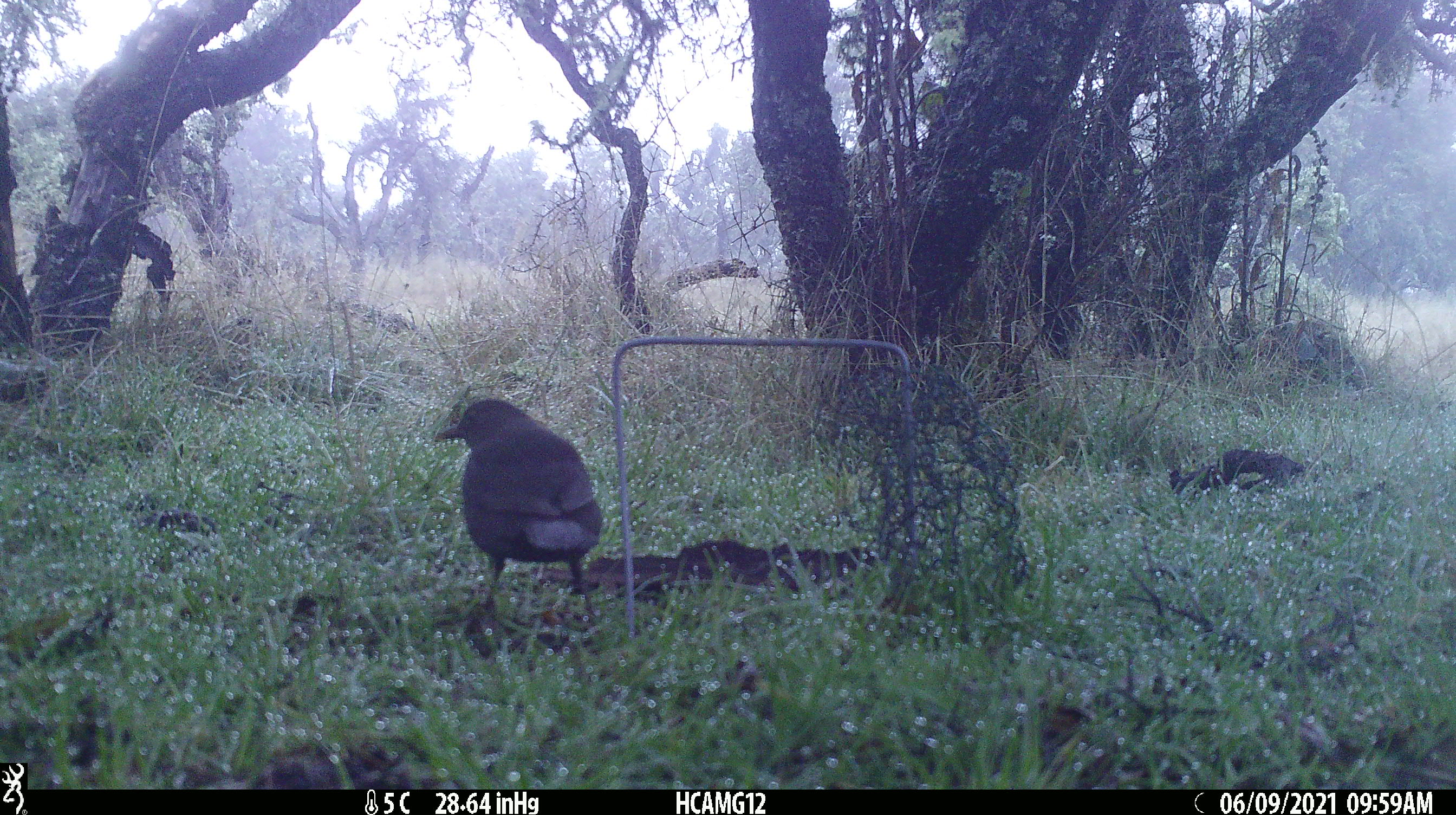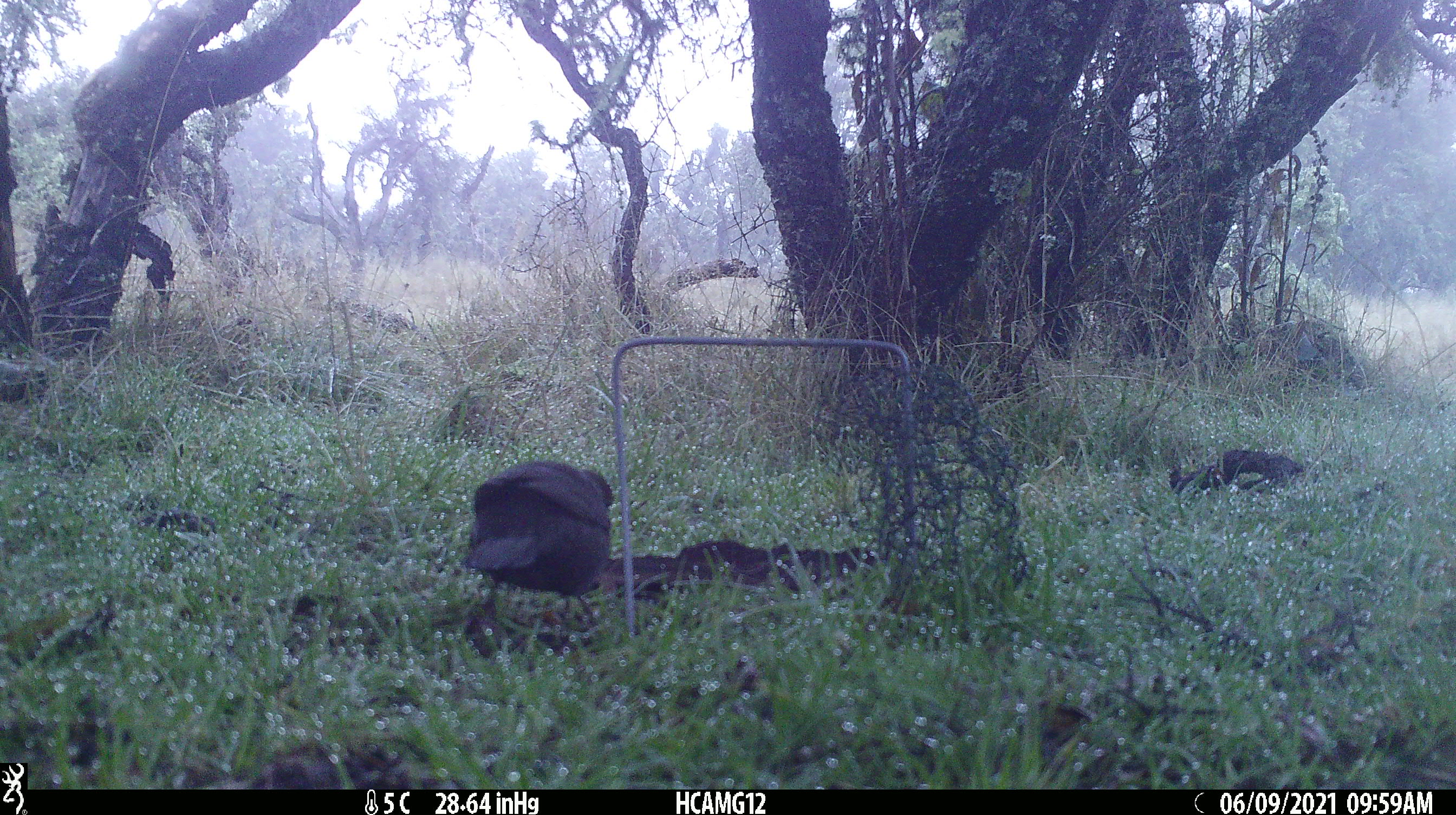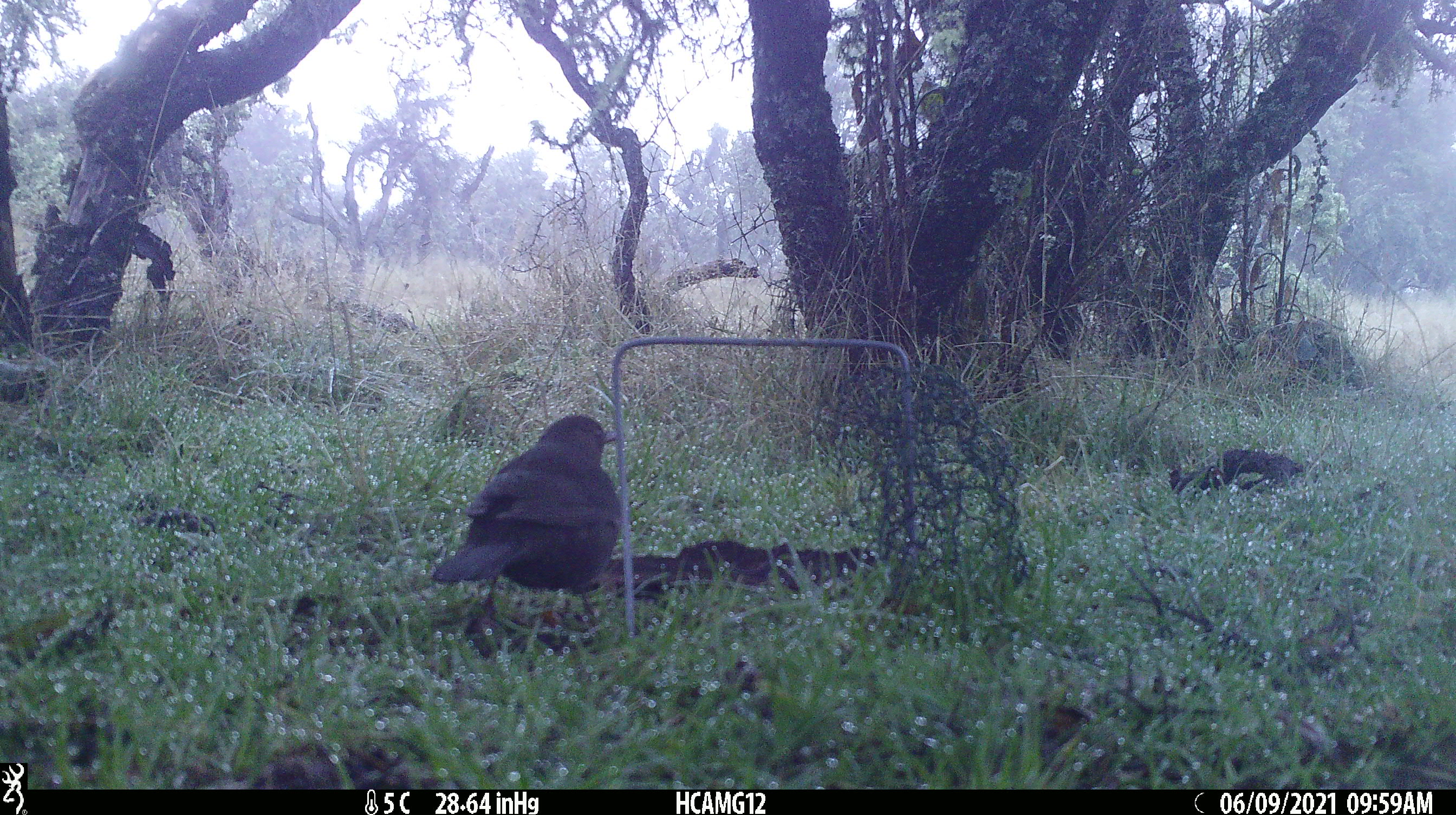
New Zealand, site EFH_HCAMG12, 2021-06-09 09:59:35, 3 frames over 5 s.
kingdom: Animalia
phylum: Chordata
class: Aves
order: Passeriformes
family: Turdidae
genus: Turdus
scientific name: Turdus merula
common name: eurasian blackbird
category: blackbird